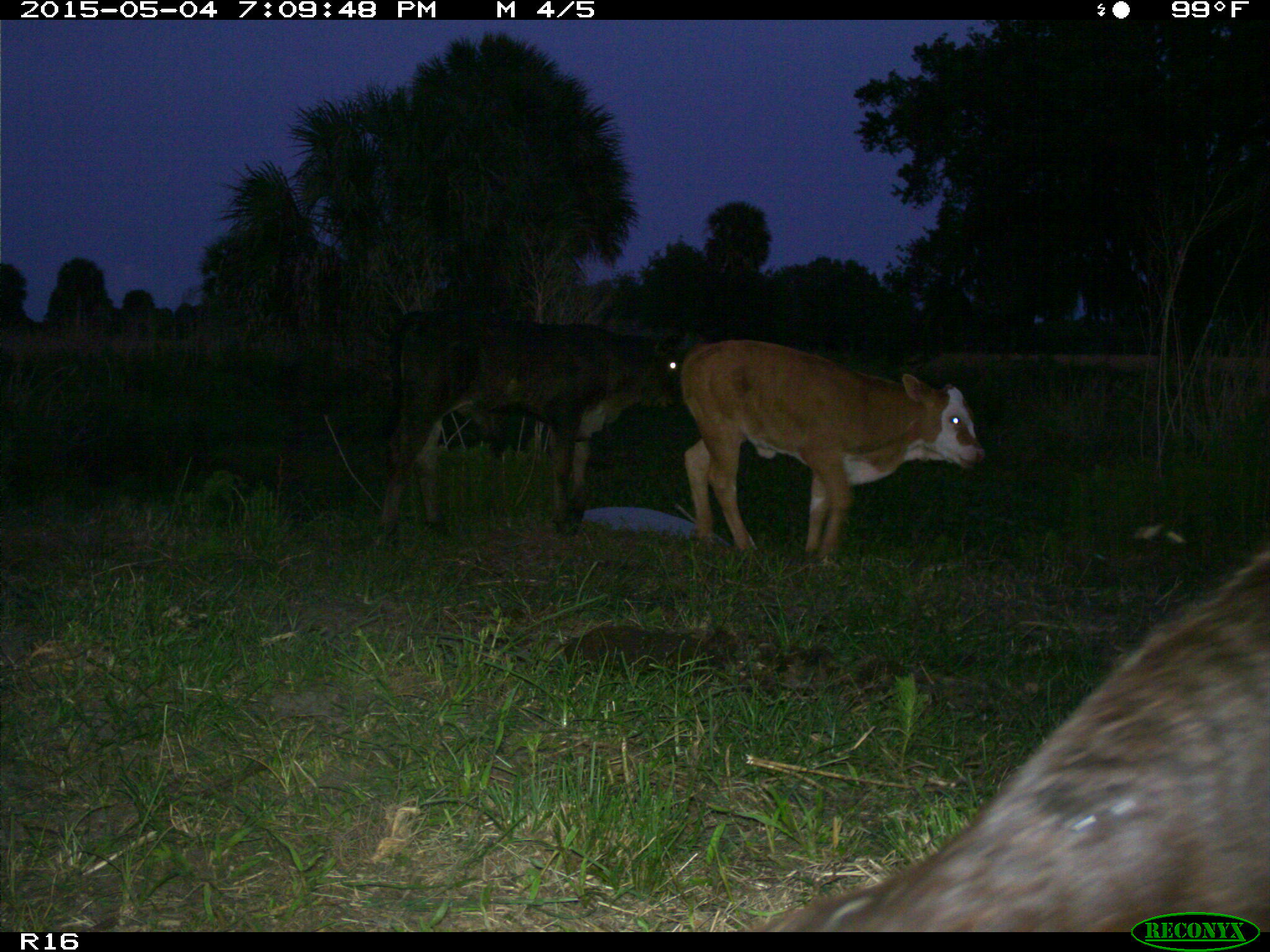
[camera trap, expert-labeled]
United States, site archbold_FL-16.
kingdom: Animalia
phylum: Chordata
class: Mammalia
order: Artiodactyla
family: Bovidae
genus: Bos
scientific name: Bos taurus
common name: domestic cow